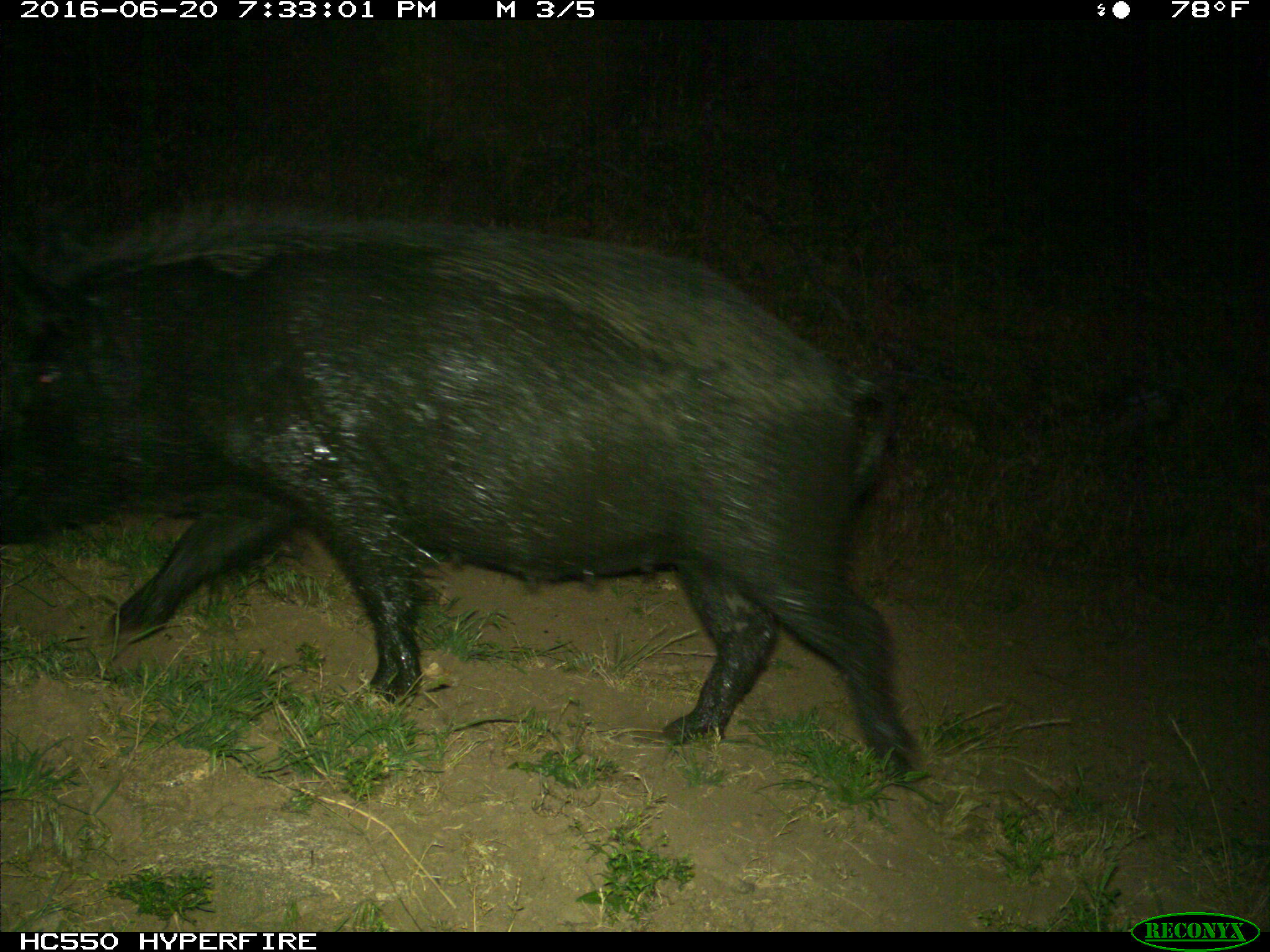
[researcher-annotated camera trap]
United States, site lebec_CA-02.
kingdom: Animalia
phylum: Chordata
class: Mammalia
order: Artiodactyla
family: Suidae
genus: Sus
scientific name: Sus scrofa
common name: wild boar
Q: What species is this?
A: Sus scrofa (wild boar).